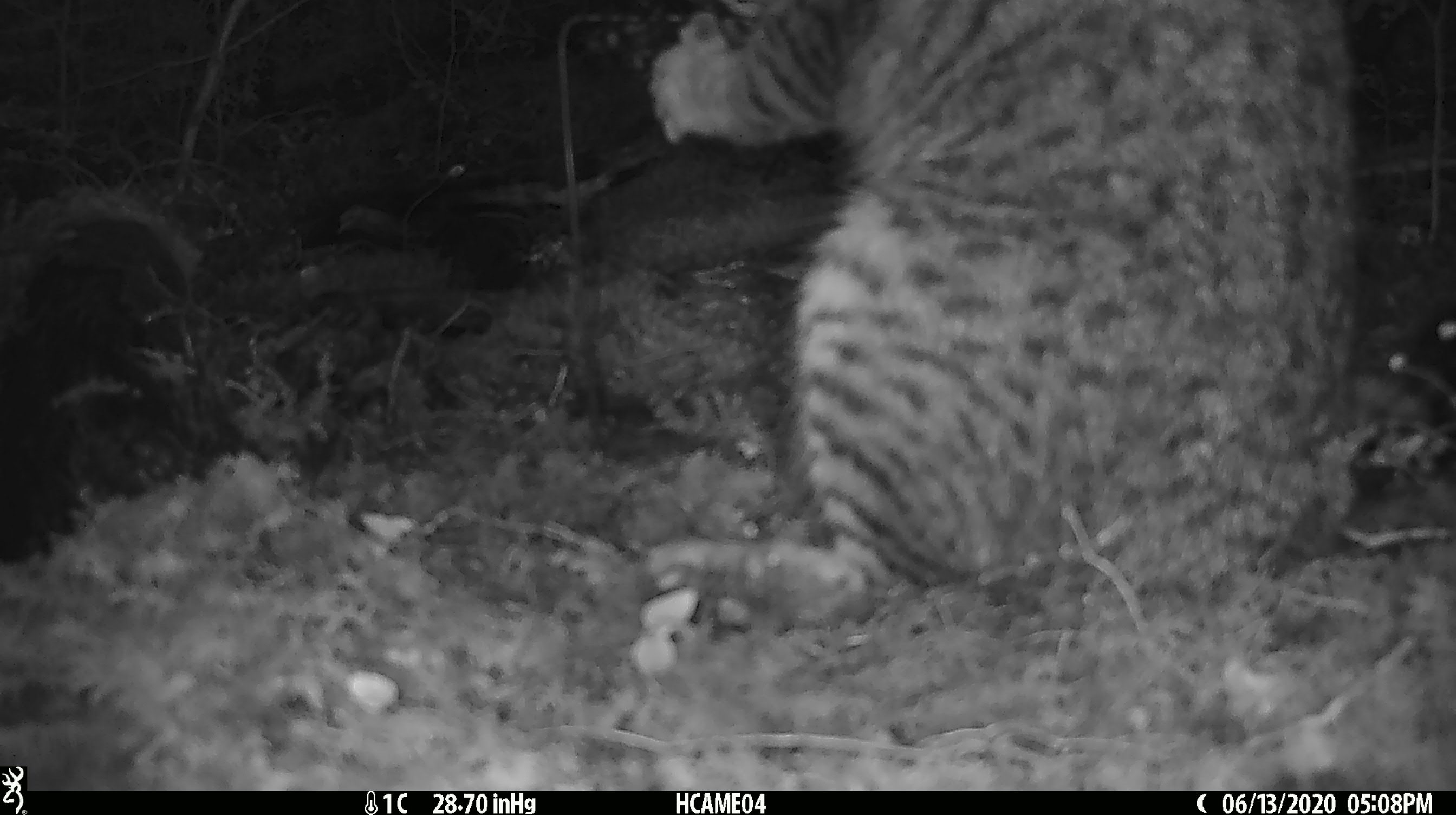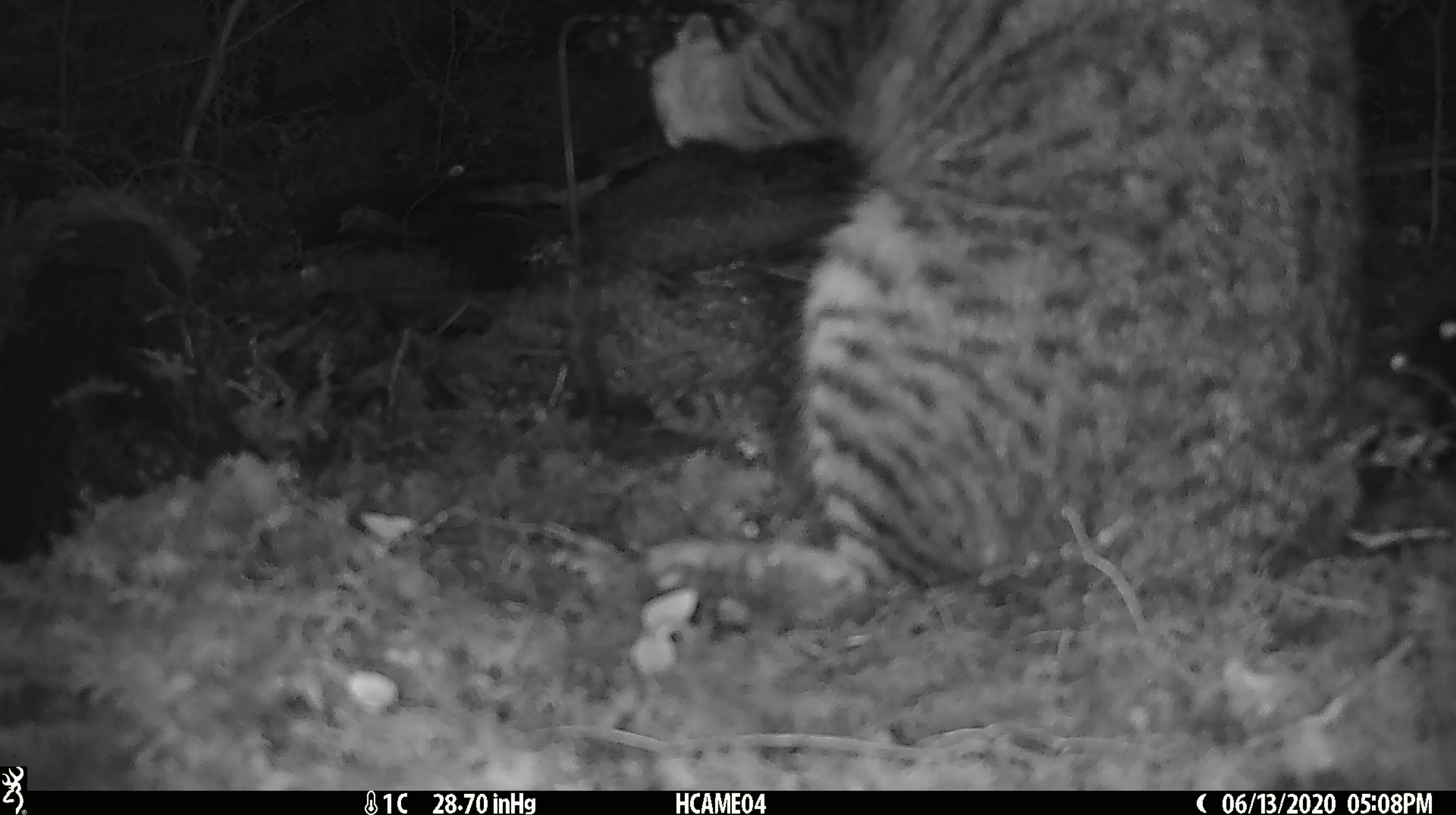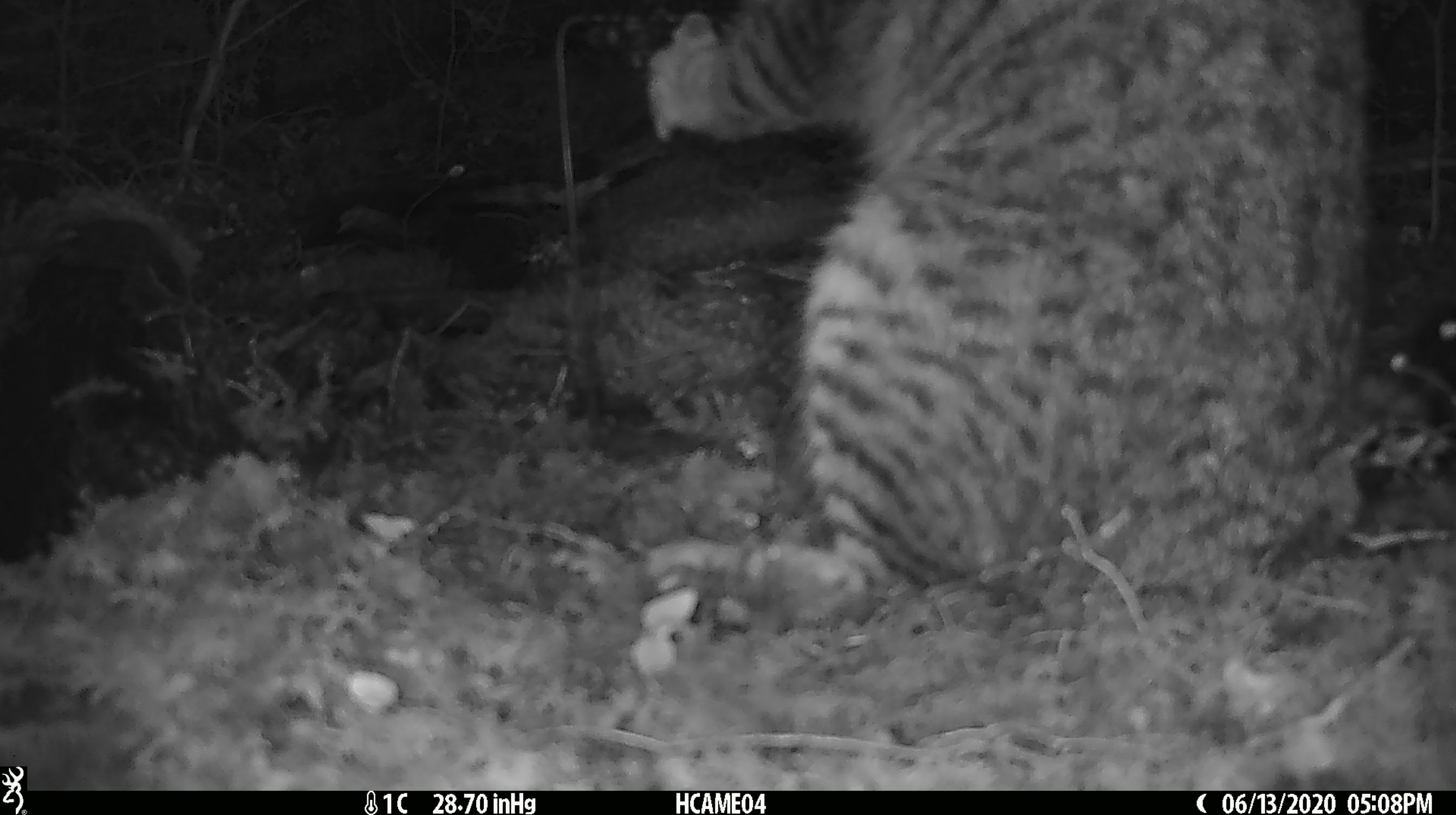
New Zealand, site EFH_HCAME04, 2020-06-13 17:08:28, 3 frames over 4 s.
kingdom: Animalia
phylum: Chordata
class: Mammalia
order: Carnivora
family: Felidae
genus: Felis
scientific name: Felis catus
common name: domestic cat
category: cat